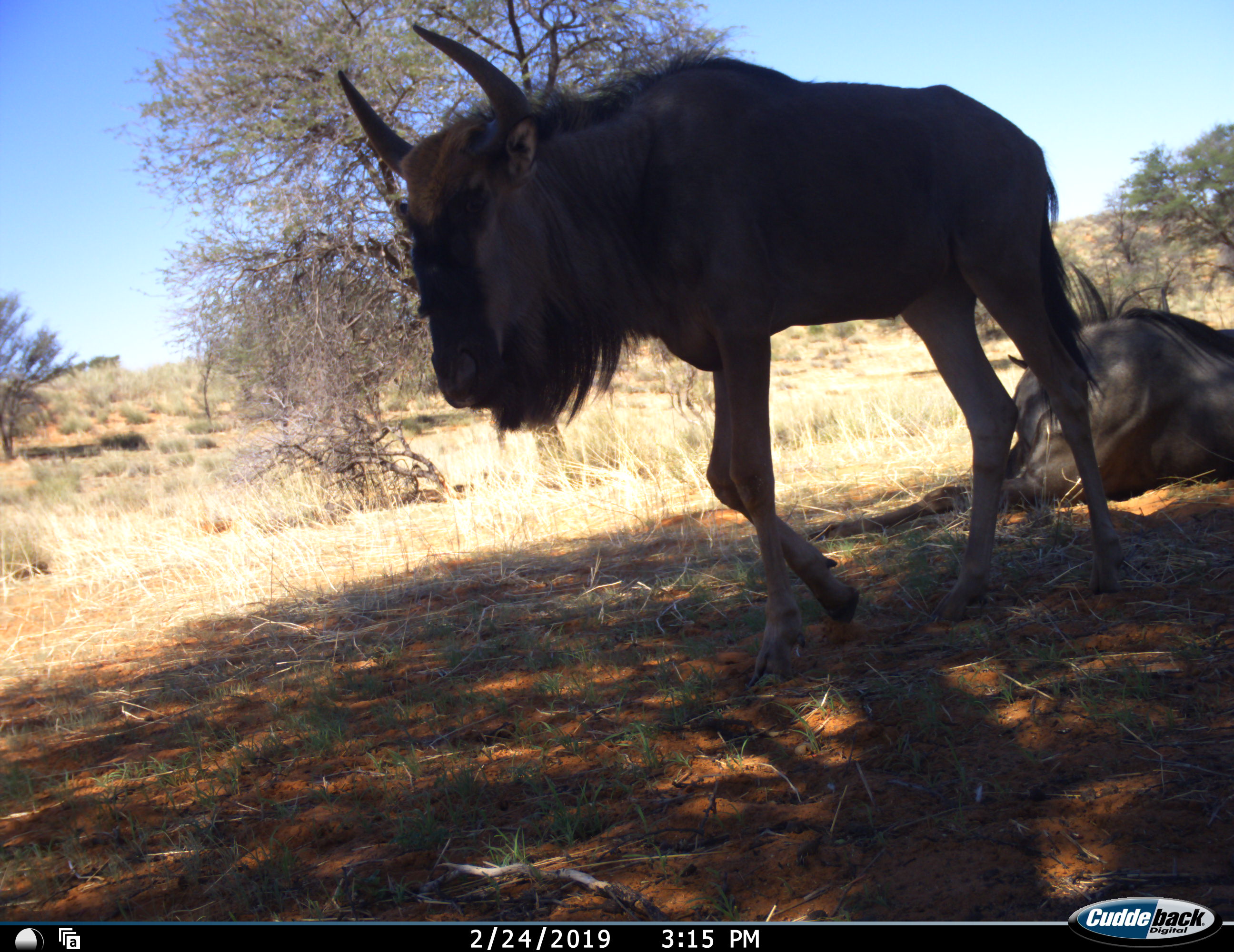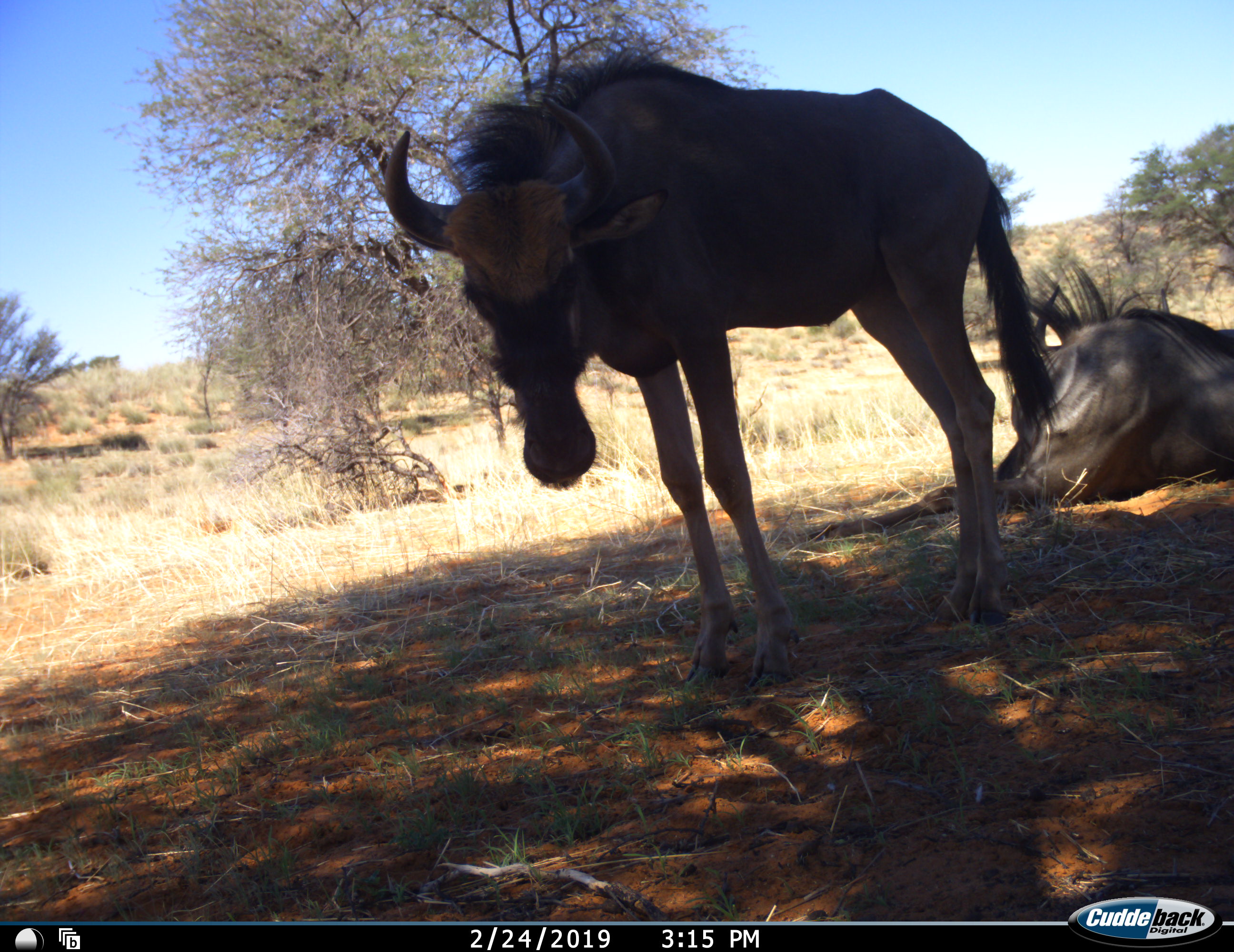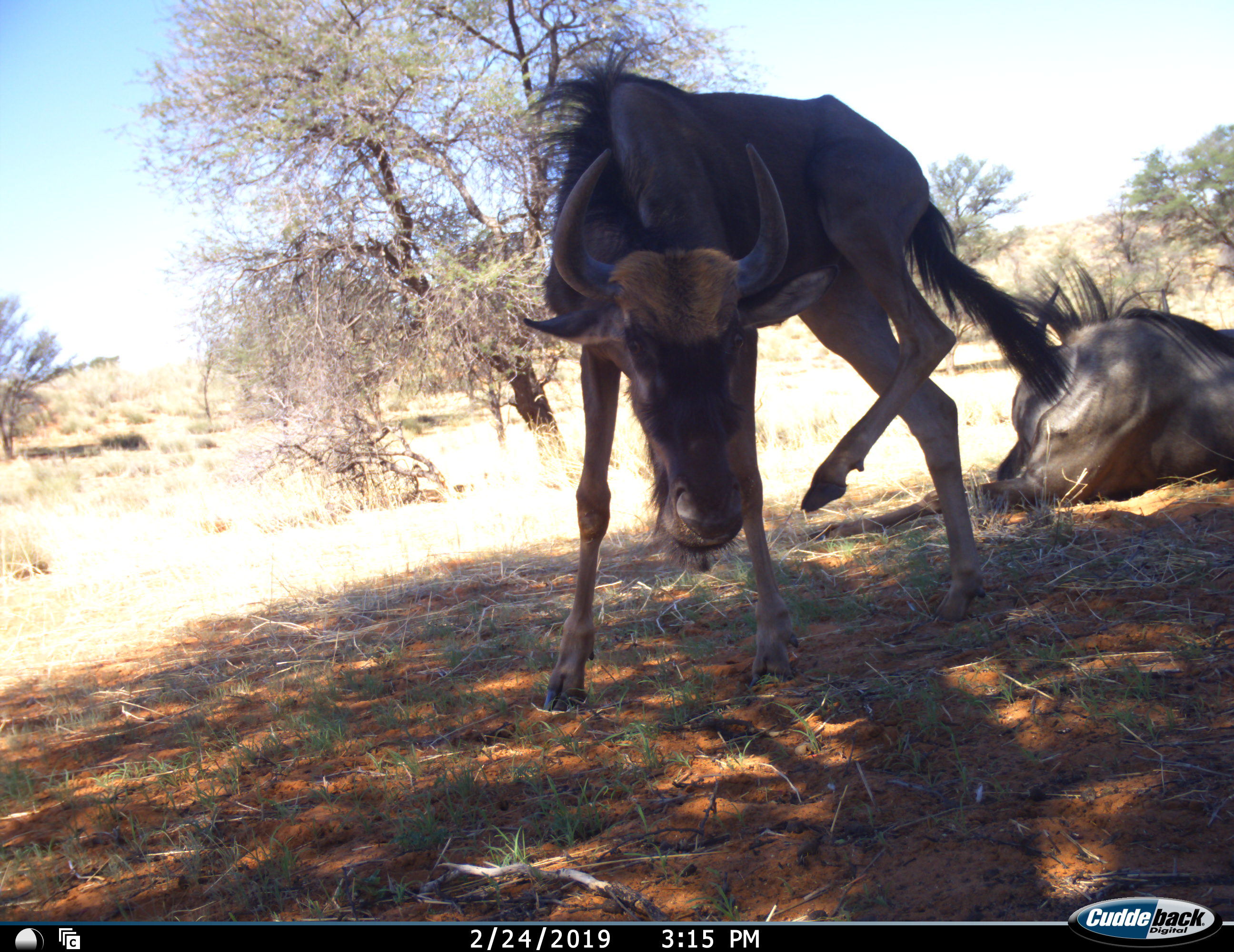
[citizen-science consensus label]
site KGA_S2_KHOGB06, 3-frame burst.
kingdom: Animalia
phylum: Chordata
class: Mammalia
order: Artiodactyla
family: Bovidae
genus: Connochaetes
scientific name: Connochaetes taurinus taurinus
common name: blue wildebeest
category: wildebeestblue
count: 2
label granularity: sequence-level